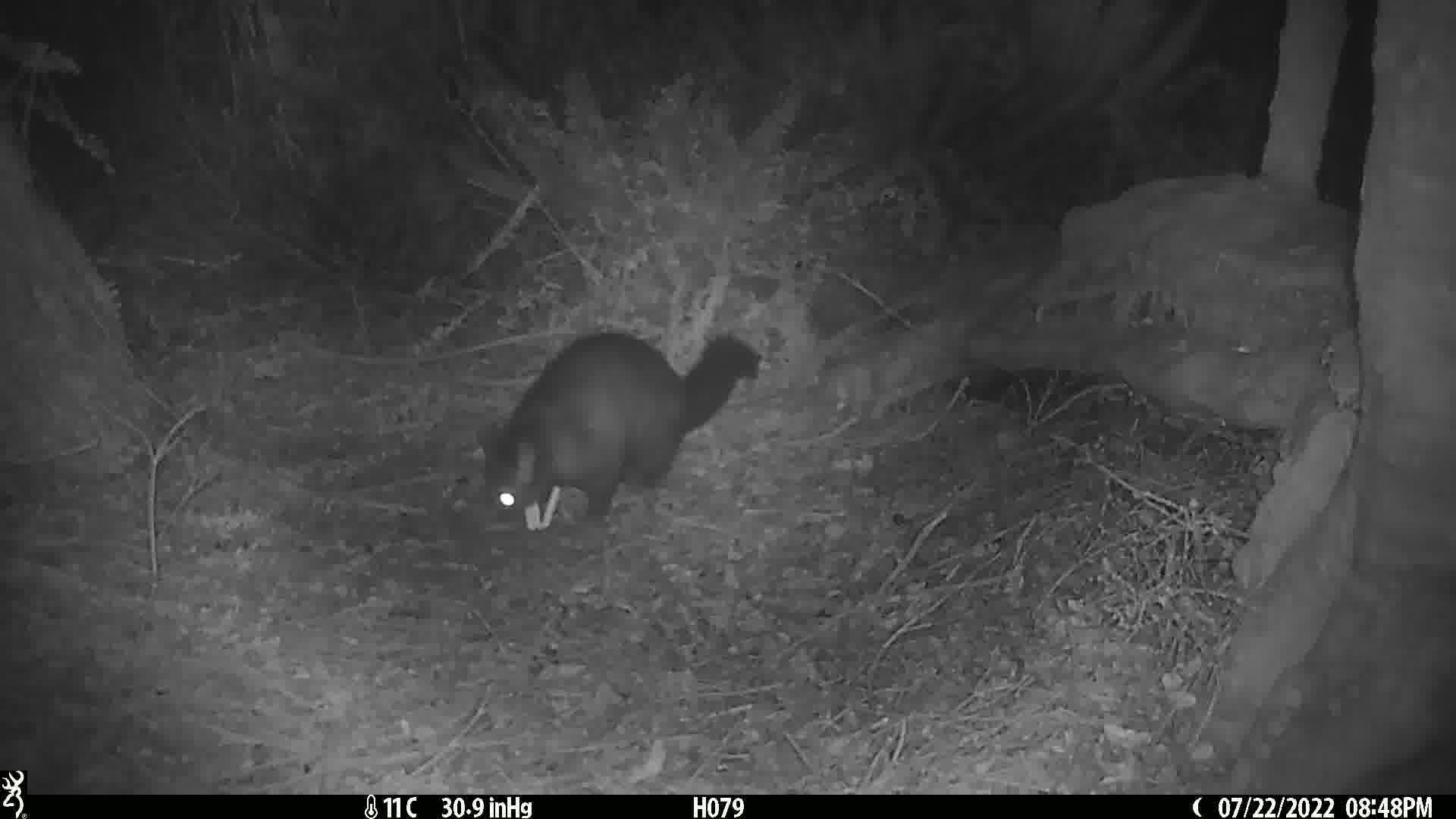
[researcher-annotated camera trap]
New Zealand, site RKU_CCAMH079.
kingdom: Animalia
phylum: Chordata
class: Mammalia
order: Diprotodontia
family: Phalangeridae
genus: Trichosurus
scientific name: Trichosurus vulpecula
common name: common brushtail possum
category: possum